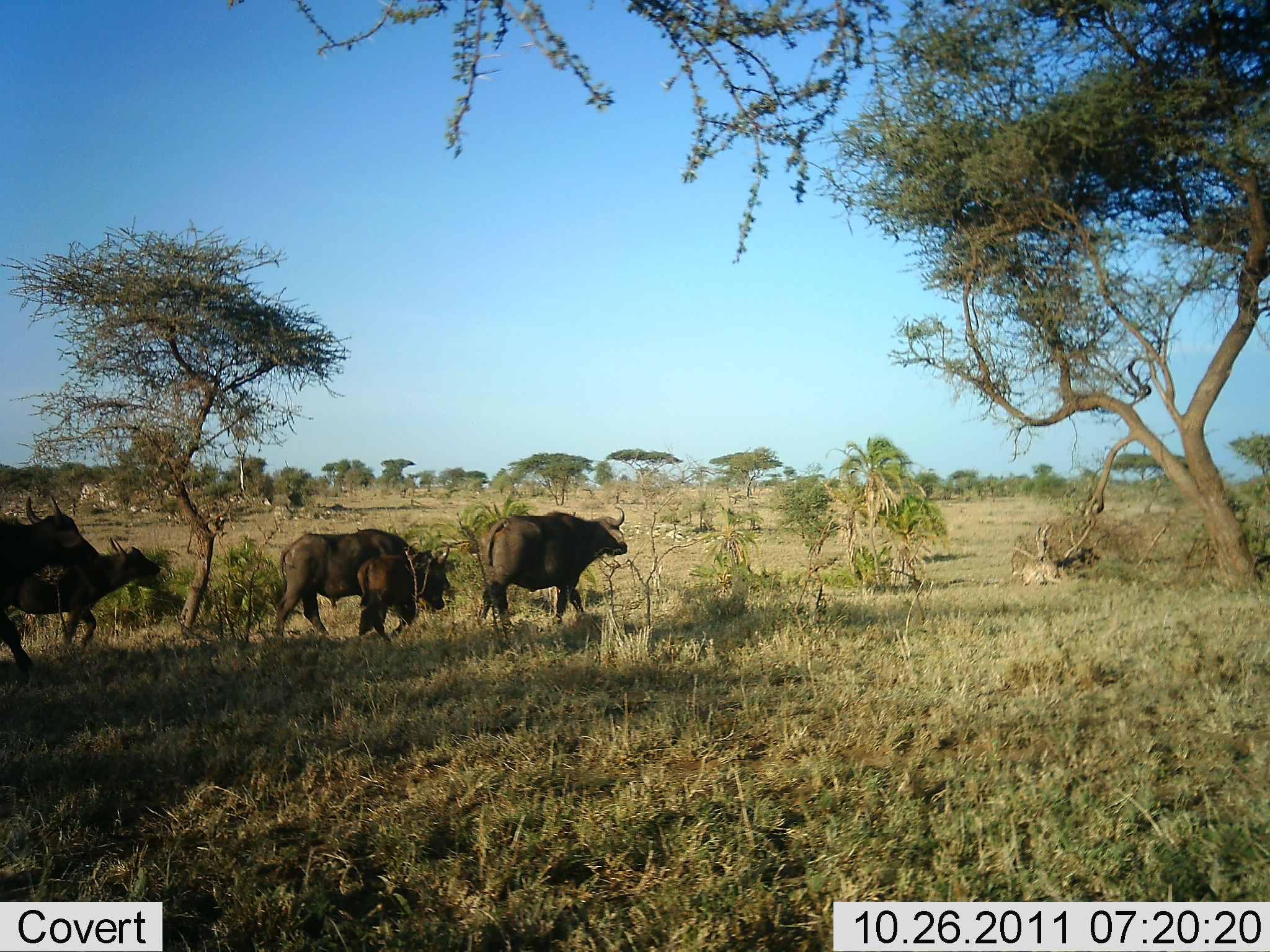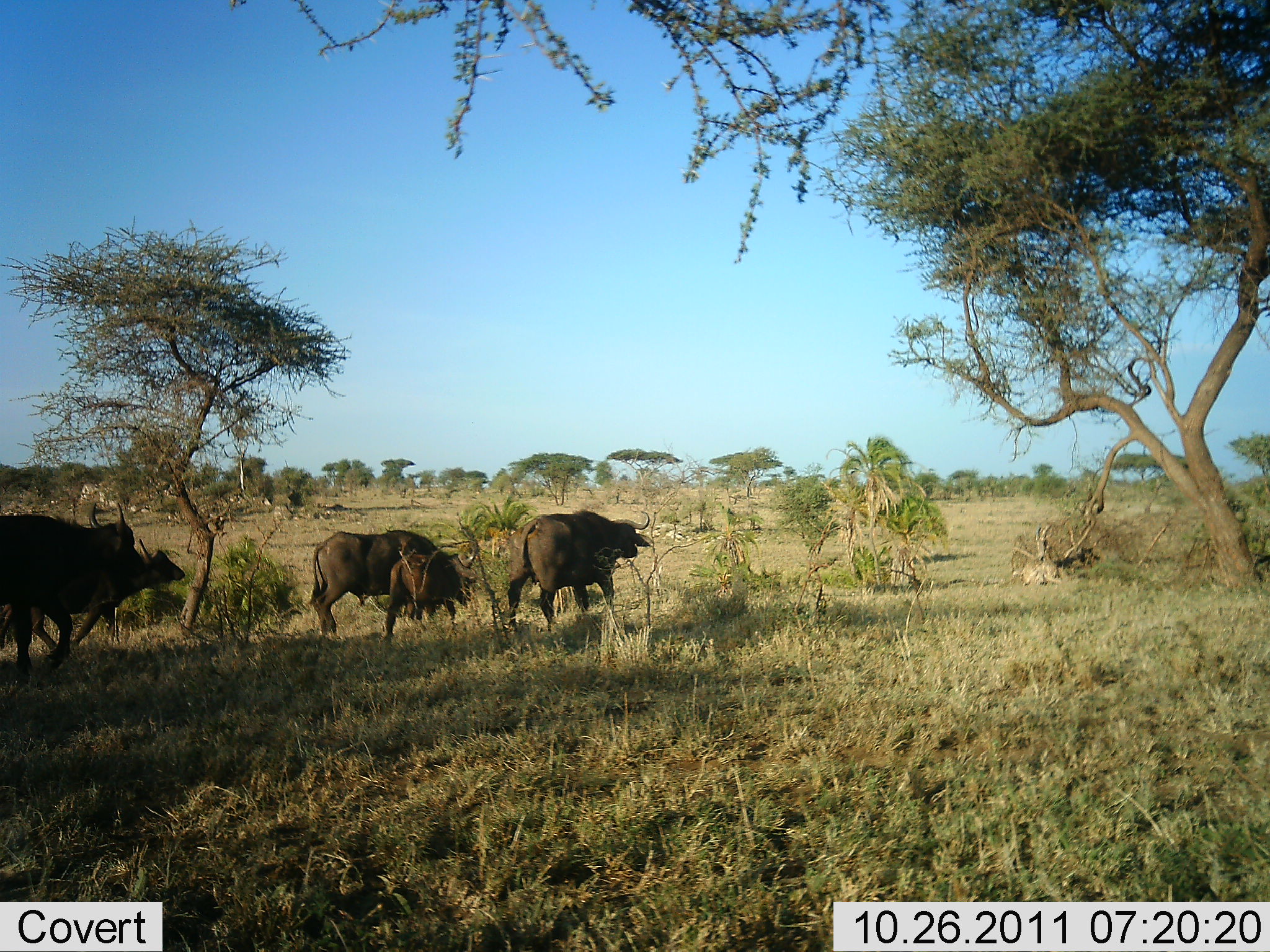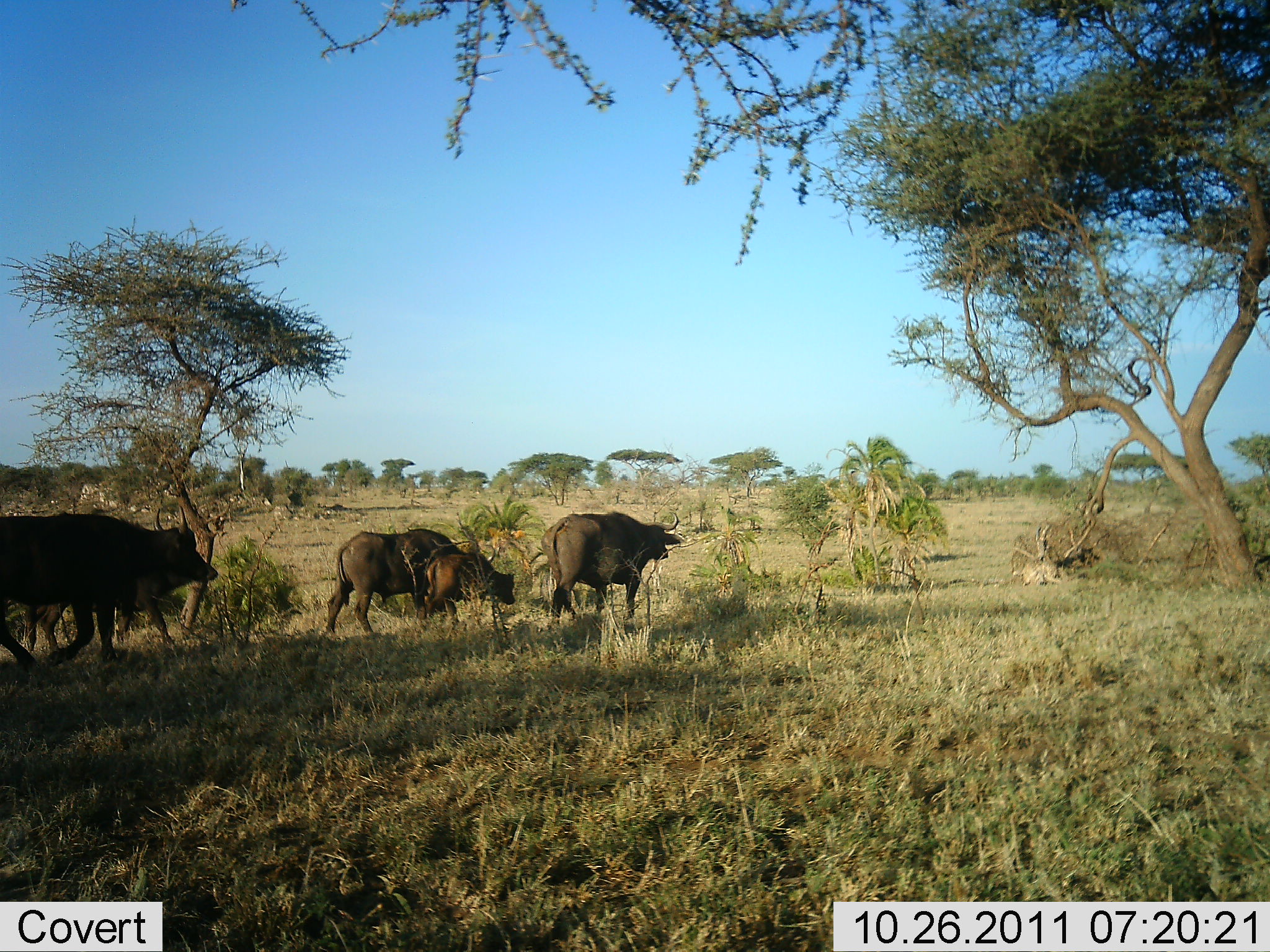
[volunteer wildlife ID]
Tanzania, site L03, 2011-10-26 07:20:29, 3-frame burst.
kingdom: Animalia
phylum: Chordata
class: Mammalia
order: Artiodactyla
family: Bovidae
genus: Syncerus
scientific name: Syncerus caffer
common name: cape buffalo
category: buffalo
Buffalo (cape buffalo) (Syncerus caffer), count 5. Behavior (volunteer vote fractions): standing 0%, resting 0%, moving 100%, interacting 0%. Young present (vote fraction): 64%. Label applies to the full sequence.